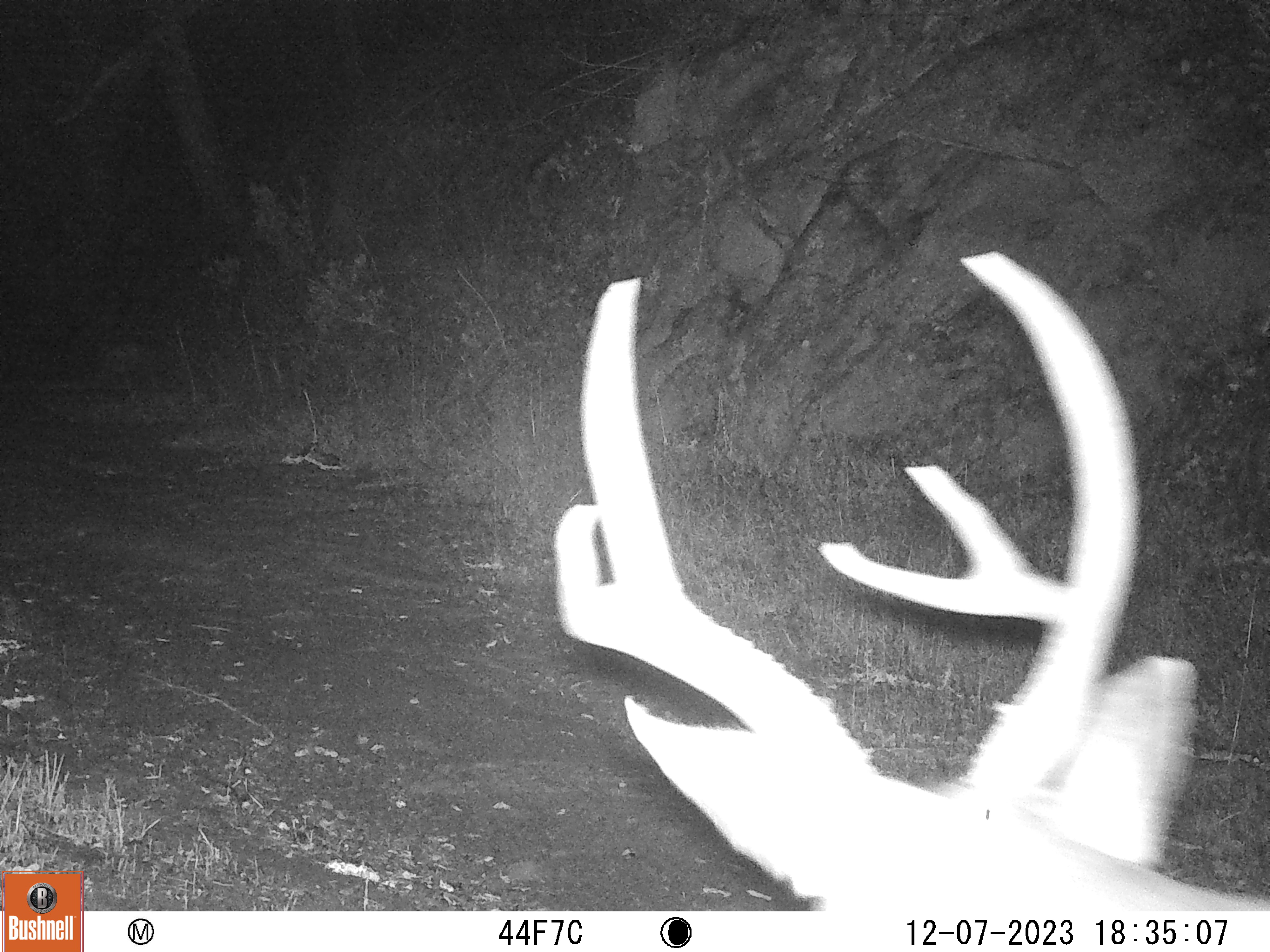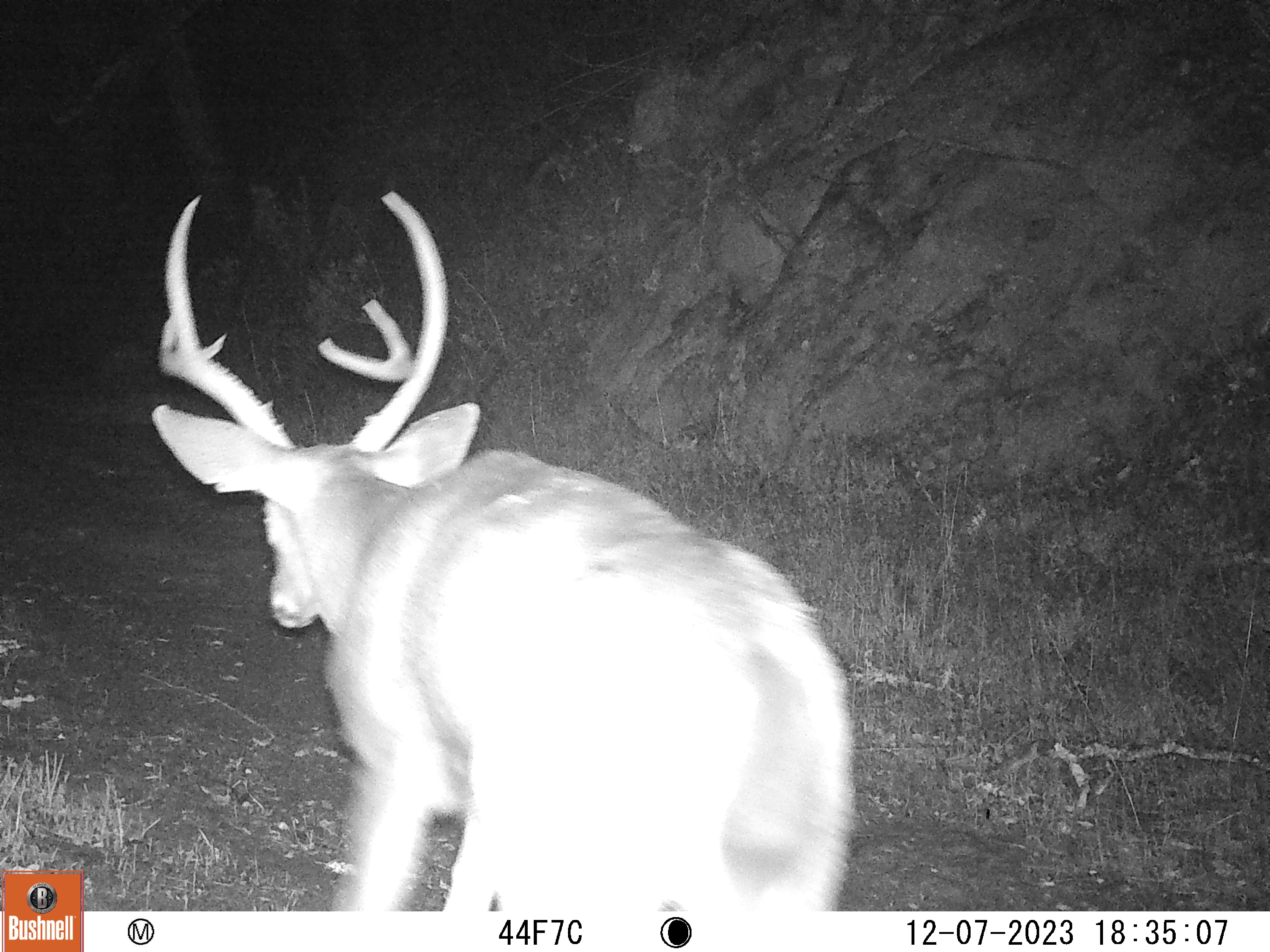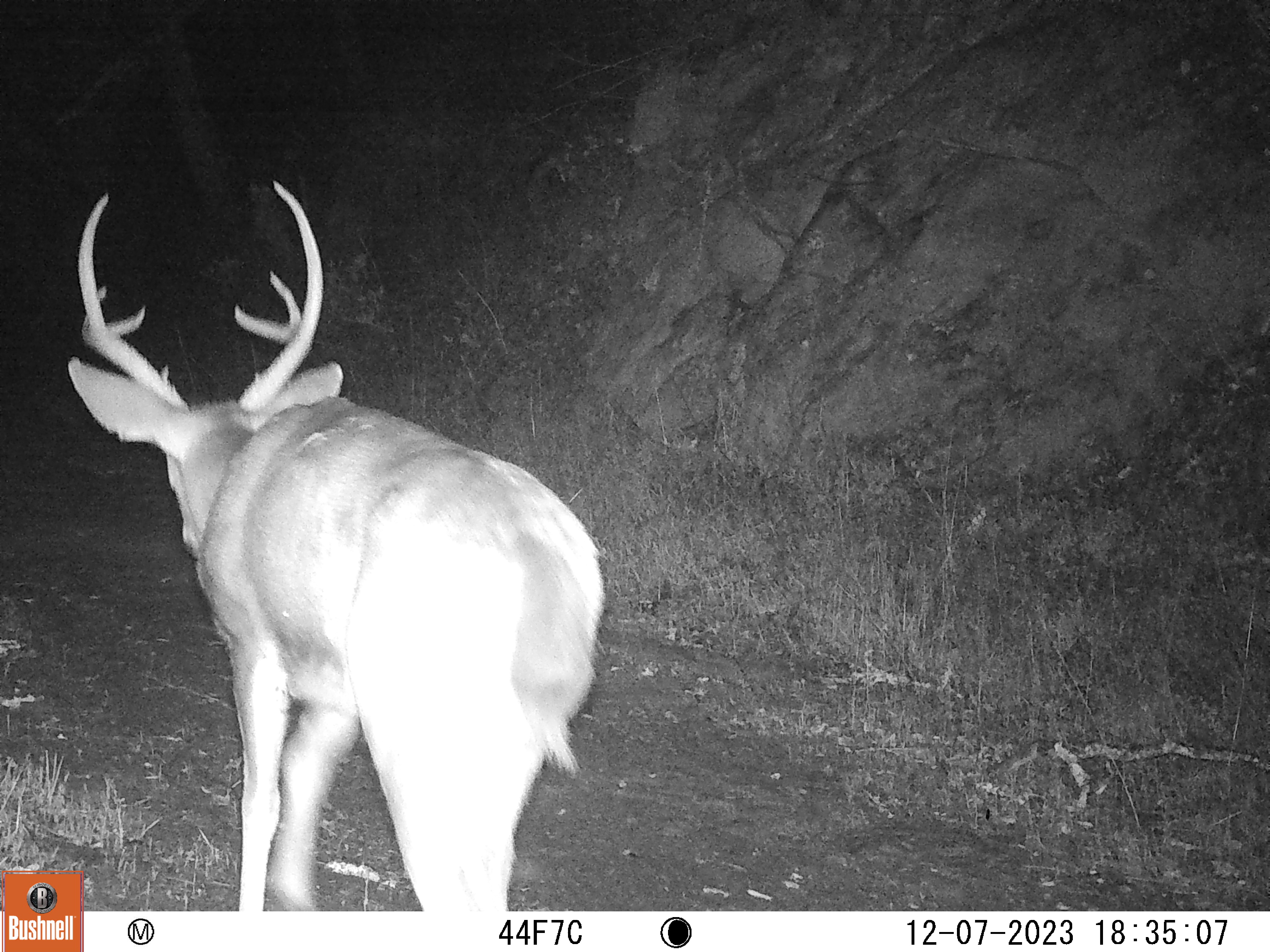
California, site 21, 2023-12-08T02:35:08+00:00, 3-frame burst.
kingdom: Animalia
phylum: Chordata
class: Mammalia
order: Artiodactyla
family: Cervidae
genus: Odocoileus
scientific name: Odocoileus hemionus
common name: mule deer